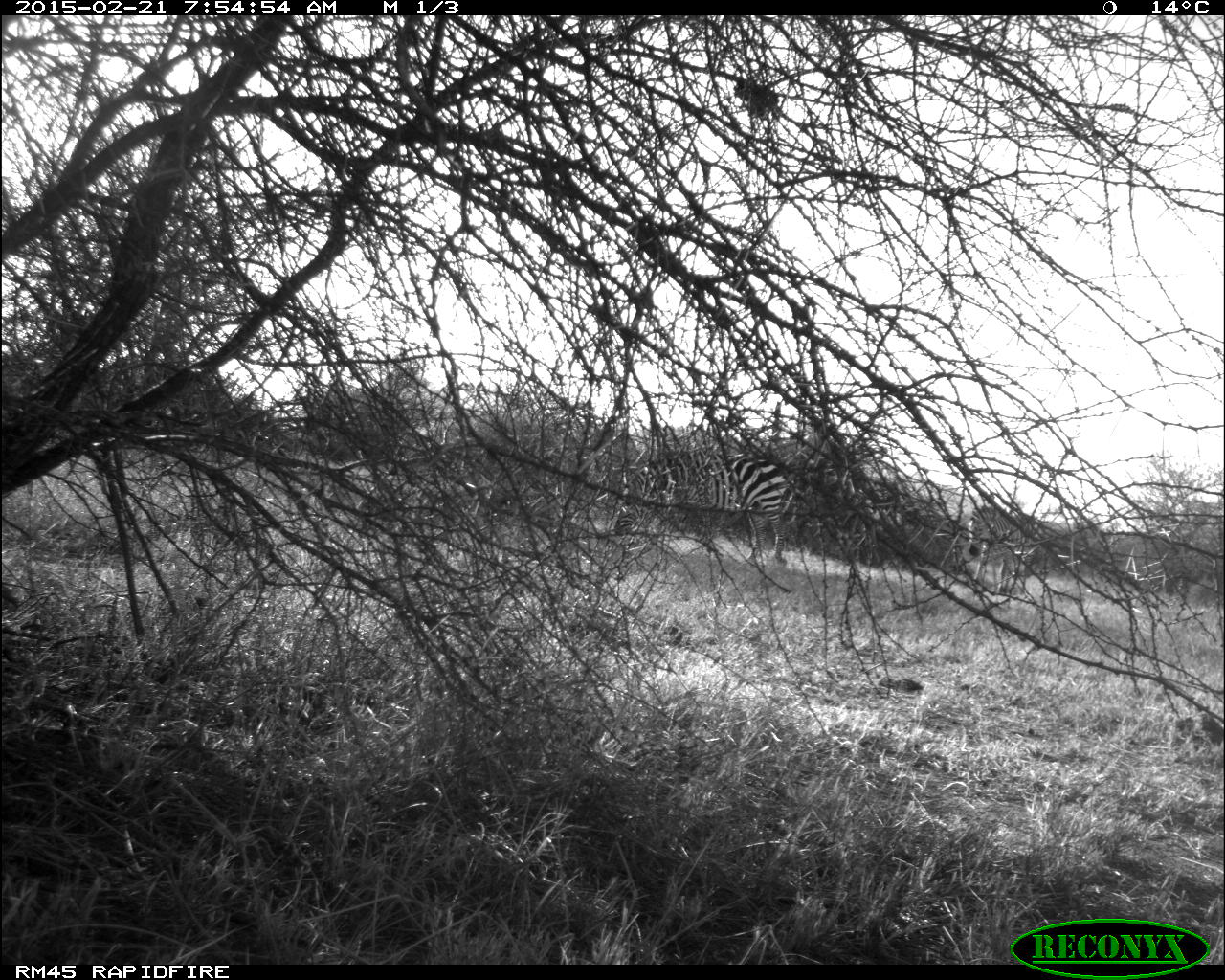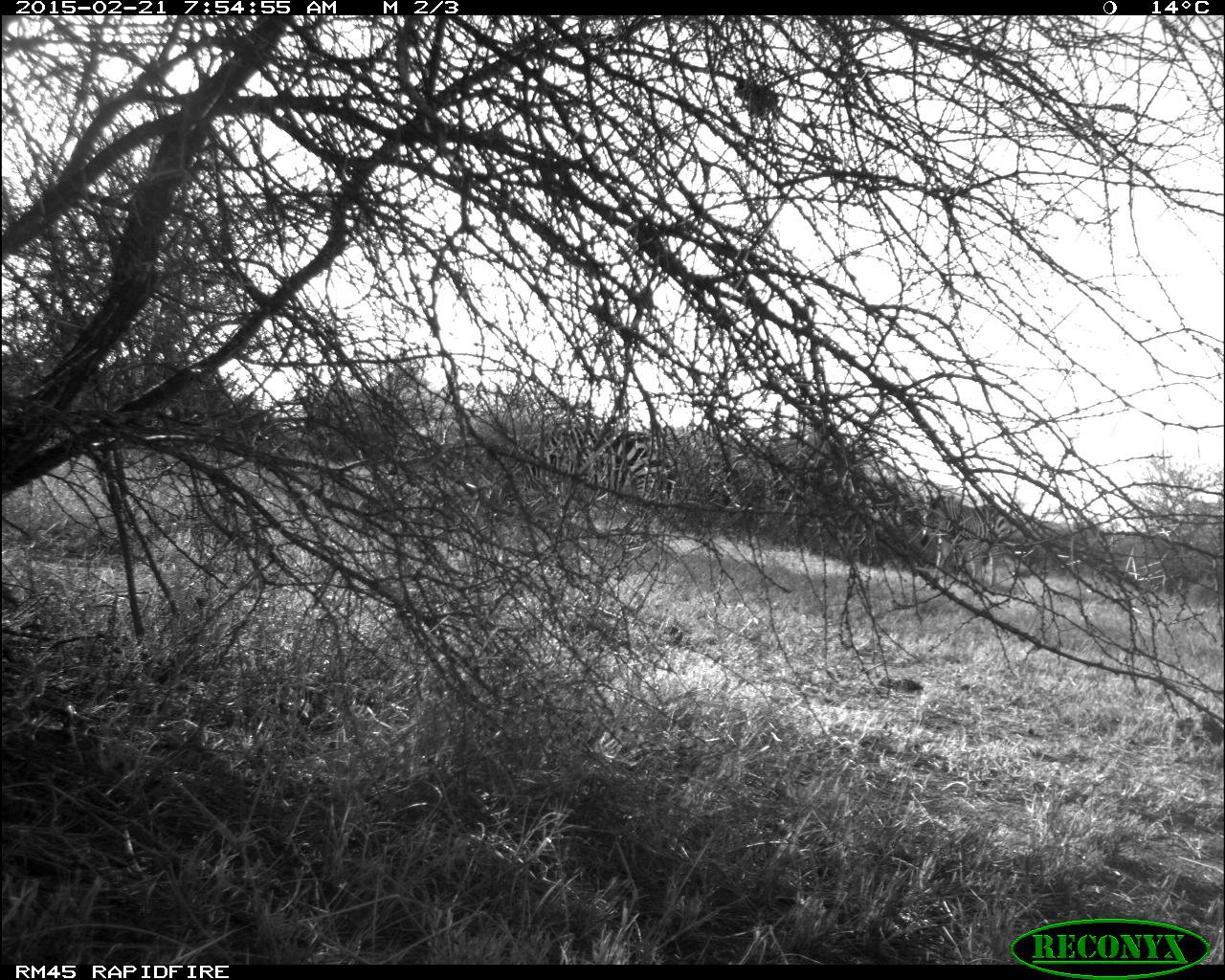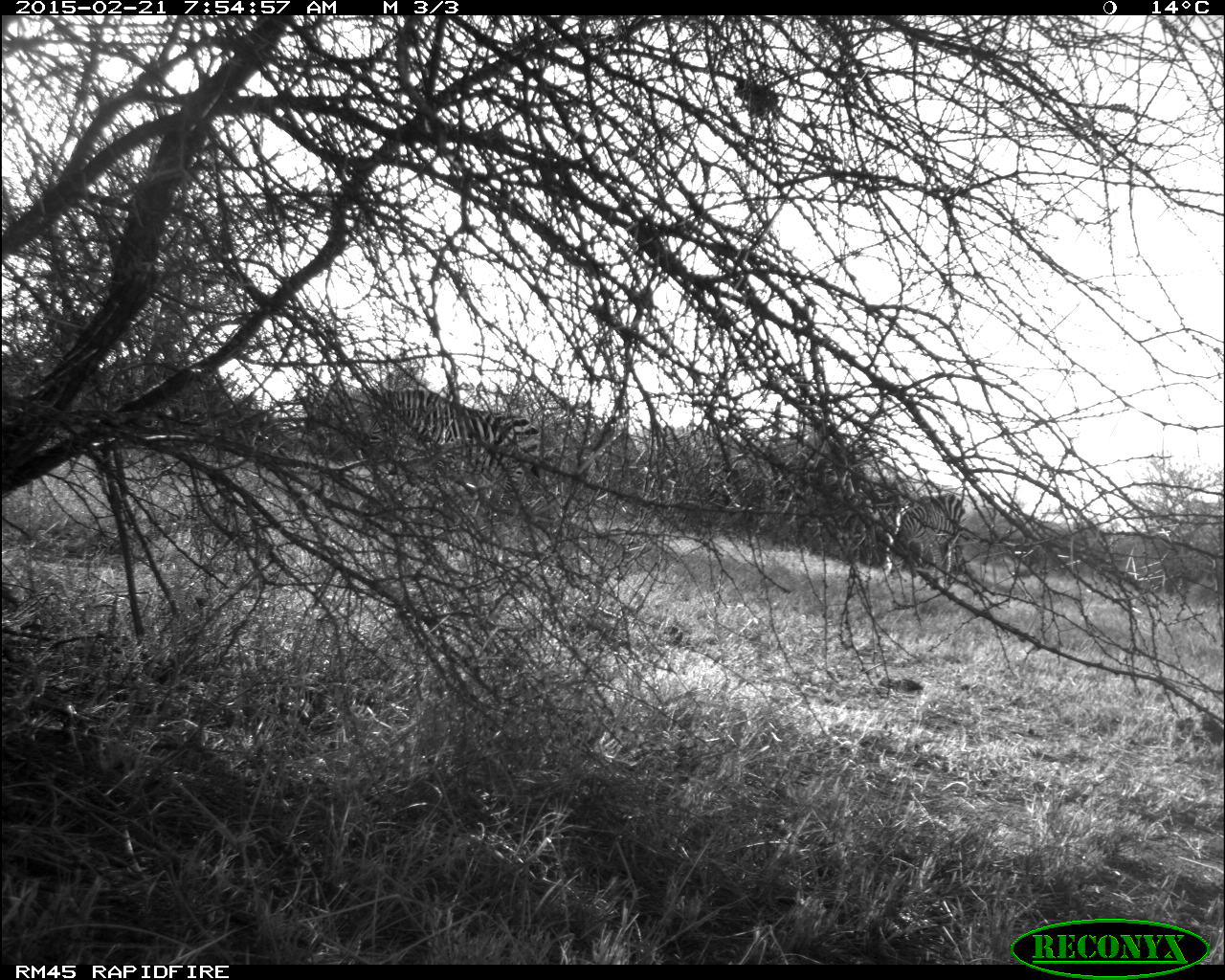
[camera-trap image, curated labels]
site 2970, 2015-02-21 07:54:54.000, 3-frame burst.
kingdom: Animalia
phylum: Chordata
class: Mammalia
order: Perissodactyla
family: Equidae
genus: Equus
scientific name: Equus quagga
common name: plains zebra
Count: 3.